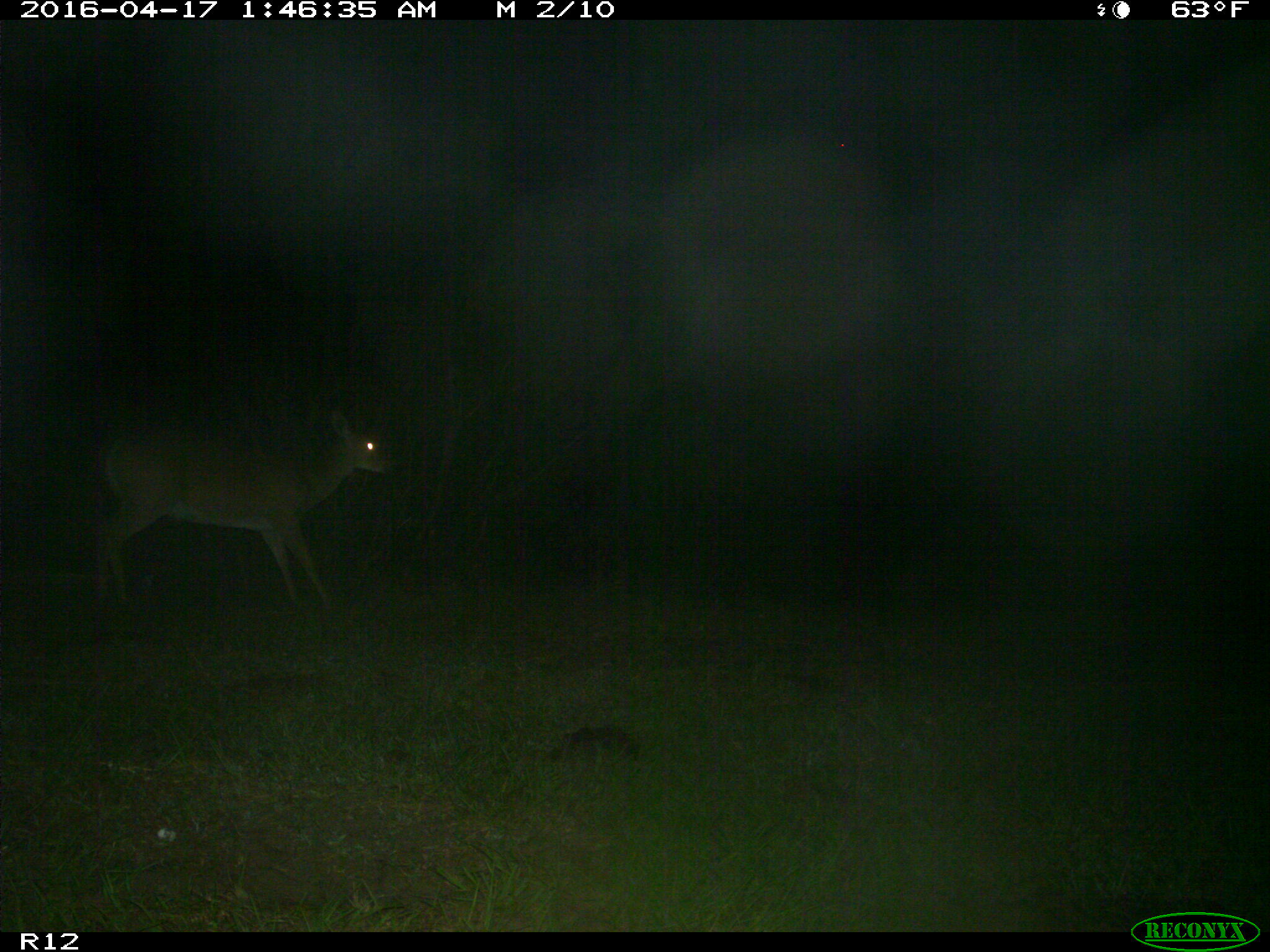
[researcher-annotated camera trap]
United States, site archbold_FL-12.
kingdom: Animalia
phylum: Chordata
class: Mammalia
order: Artiodactyla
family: Cervidae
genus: Odocoileus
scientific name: Odocoileus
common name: deer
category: unidentified deer